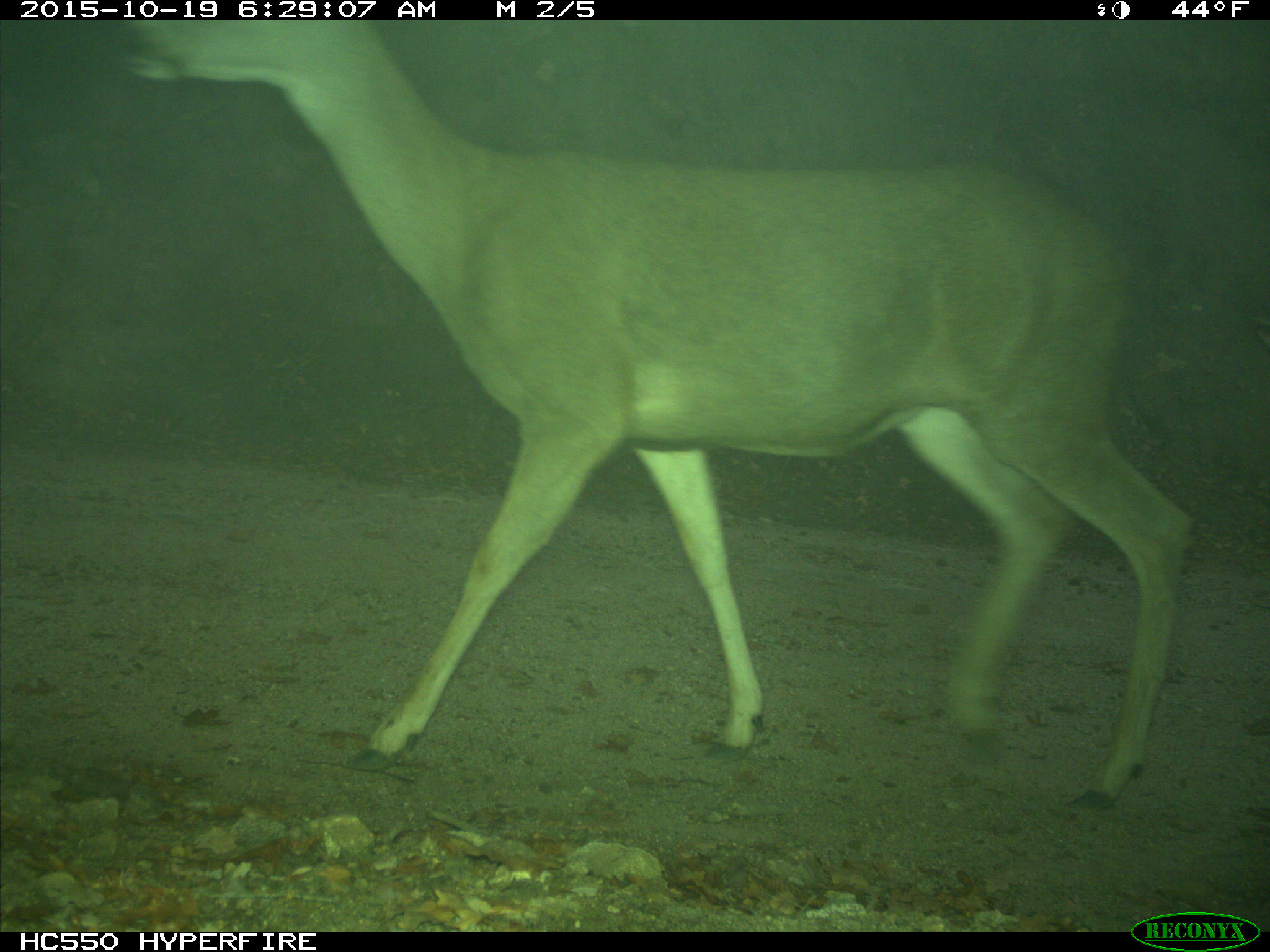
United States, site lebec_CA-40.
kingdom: Animalia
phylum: Chordata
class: Mammalia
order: Artiodactyla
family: Cervidae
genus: Odocoileus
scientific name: Odocoileus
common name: deer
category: unidentified deer